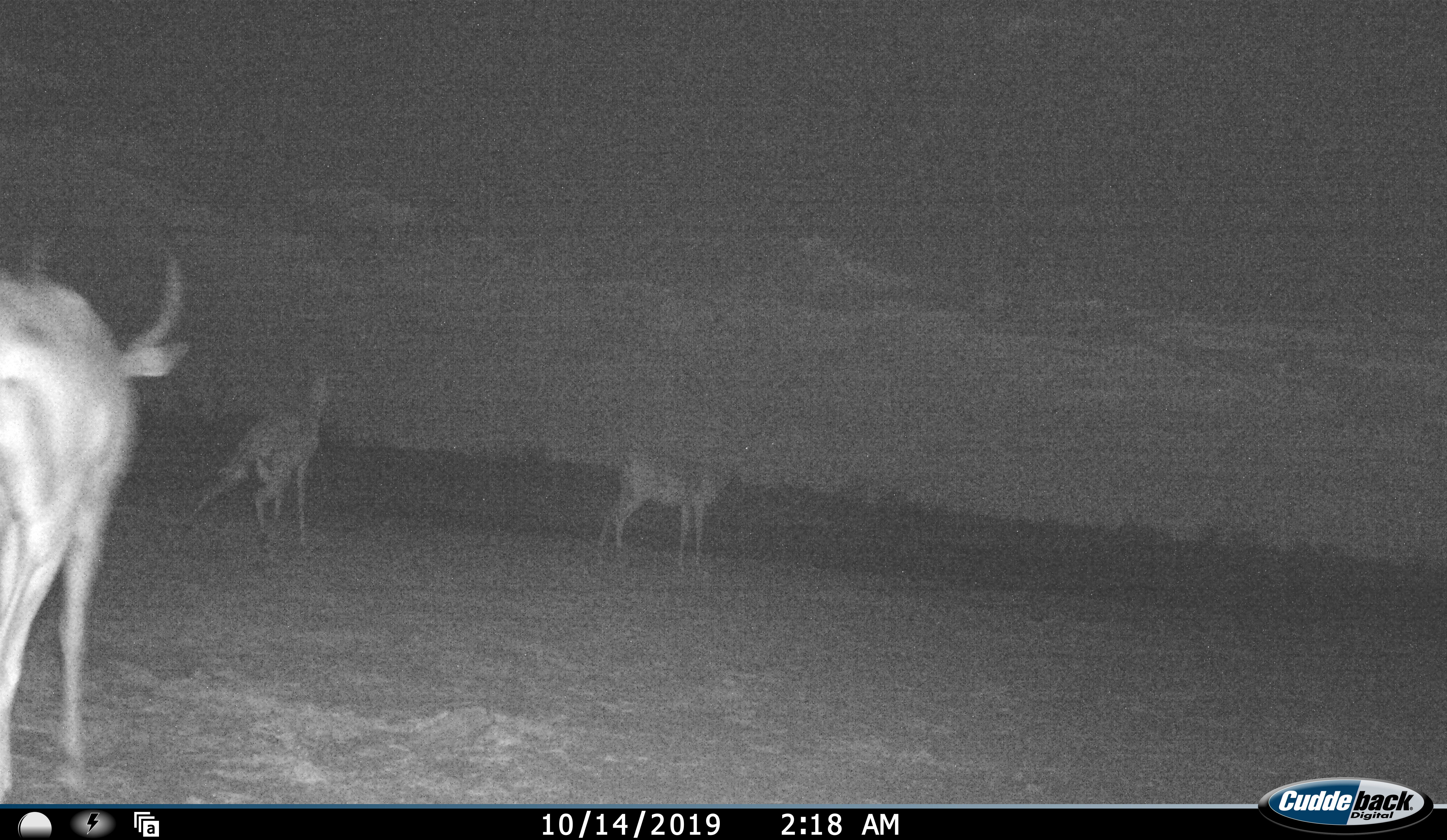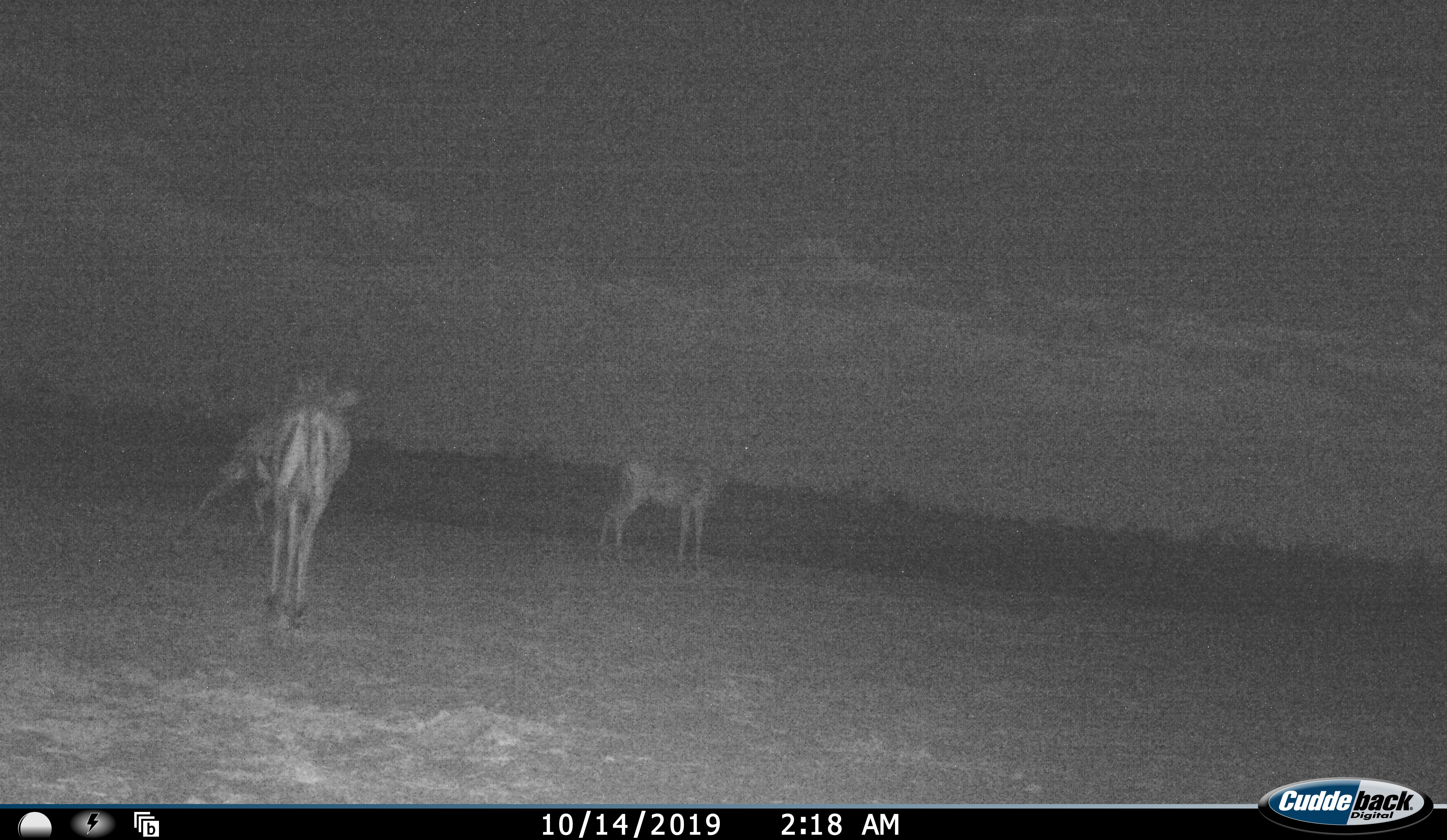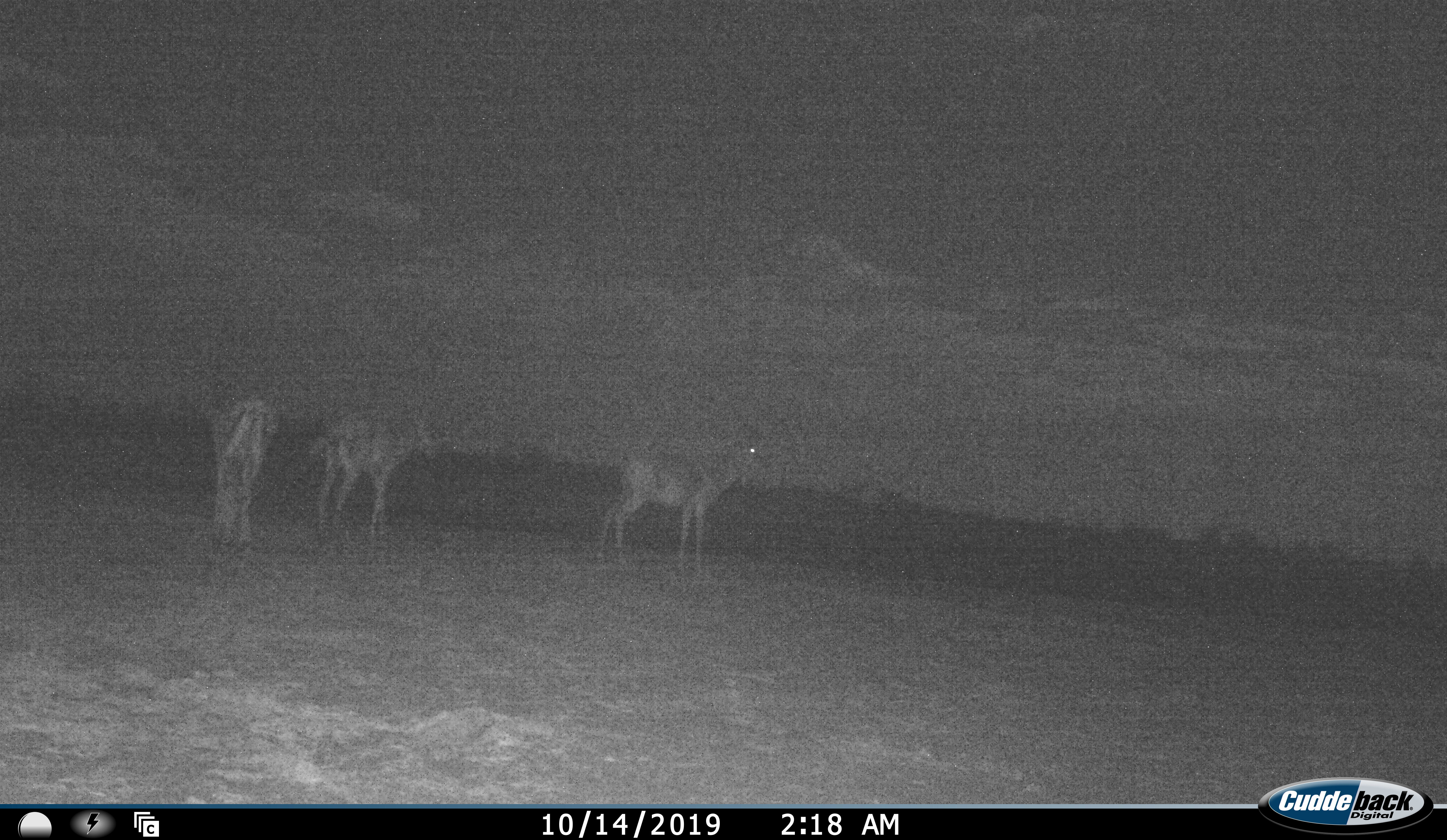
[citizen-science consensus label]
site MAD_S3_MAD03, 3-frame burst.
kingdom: Animalia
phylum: Chordata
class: Mammalia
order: Artiodactyla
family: Bovidae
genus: Aepyceros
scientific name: Aepyceros melampus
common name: impala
Impala (Aepyceros melampus), count 3. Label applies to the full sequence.